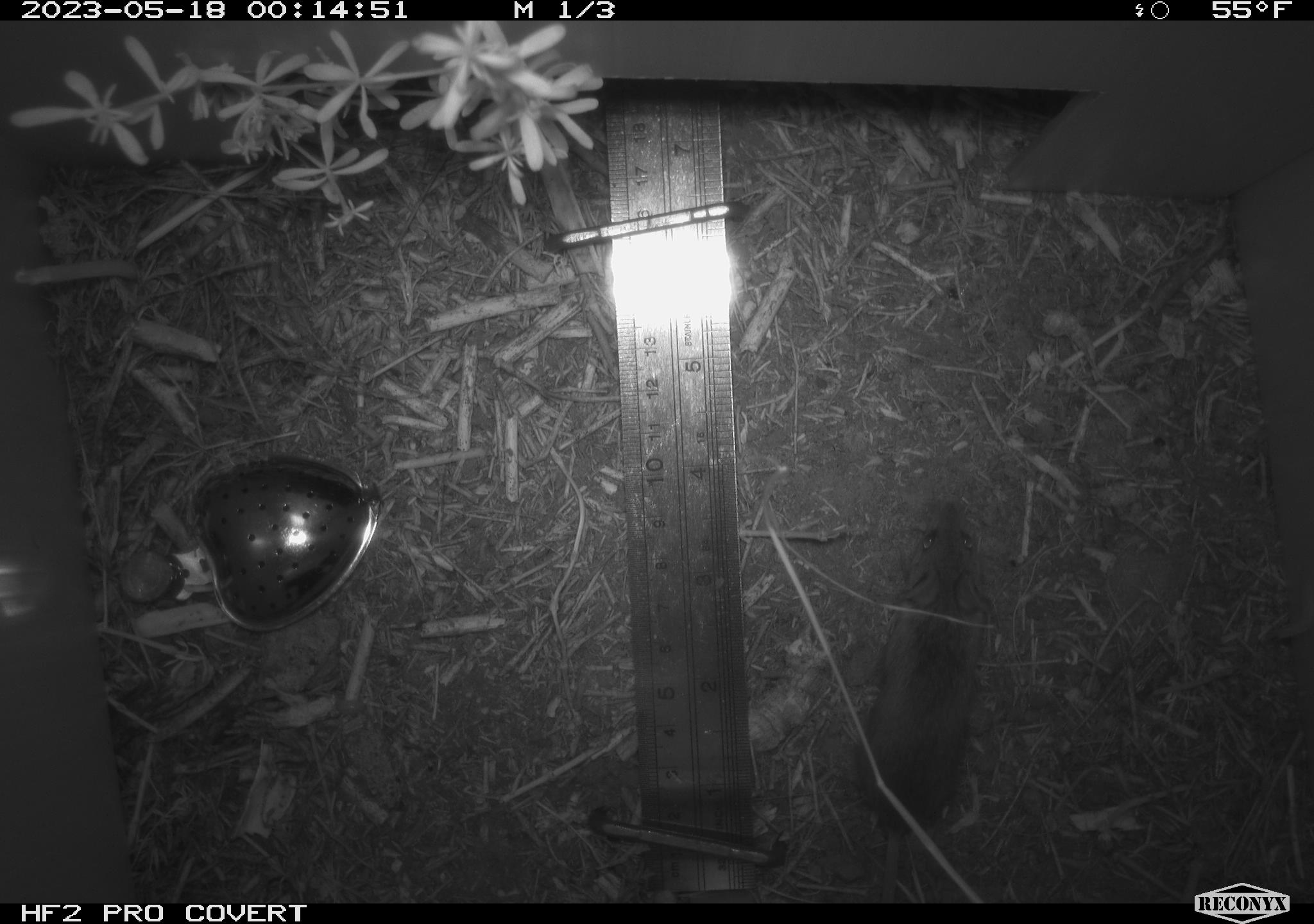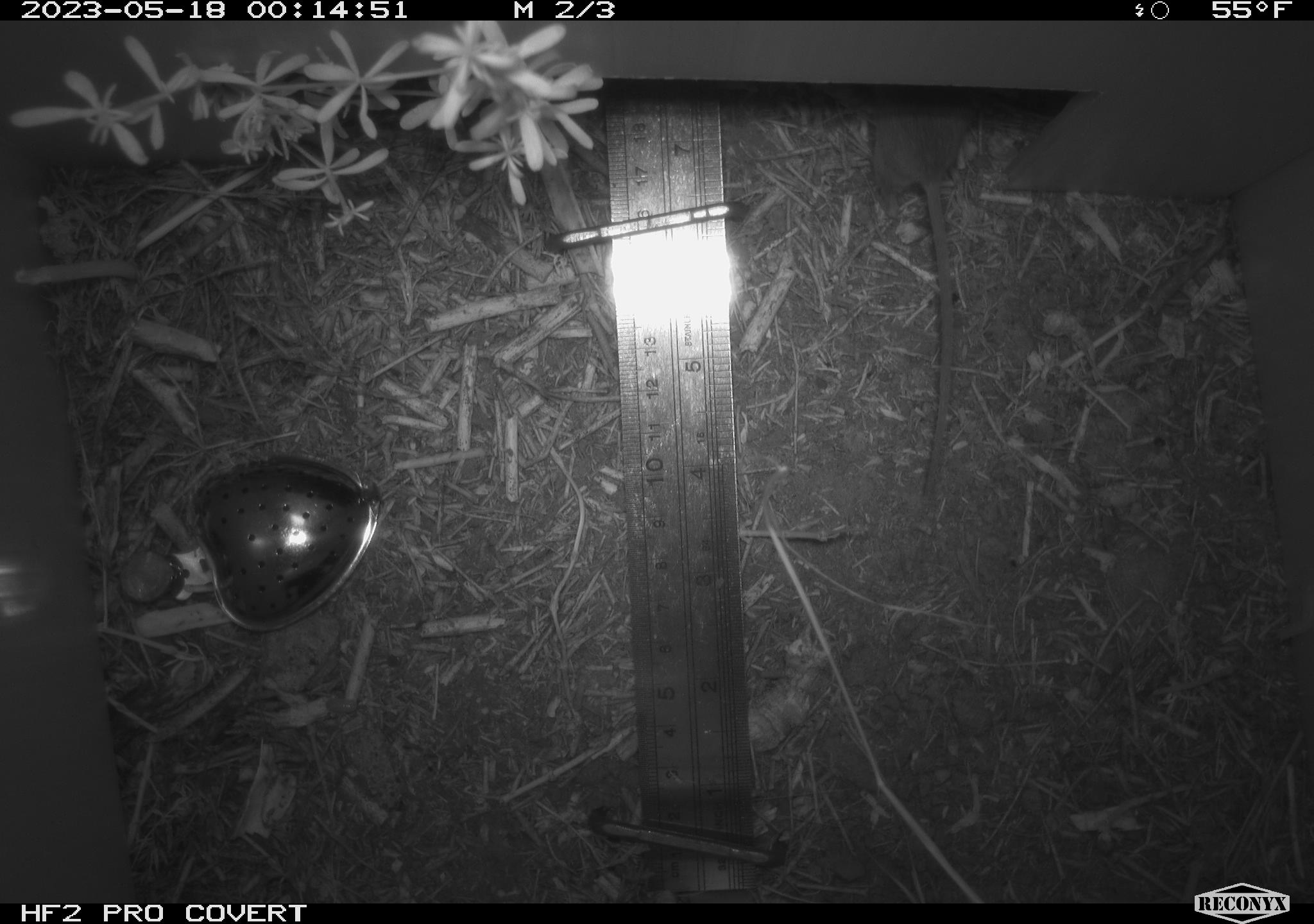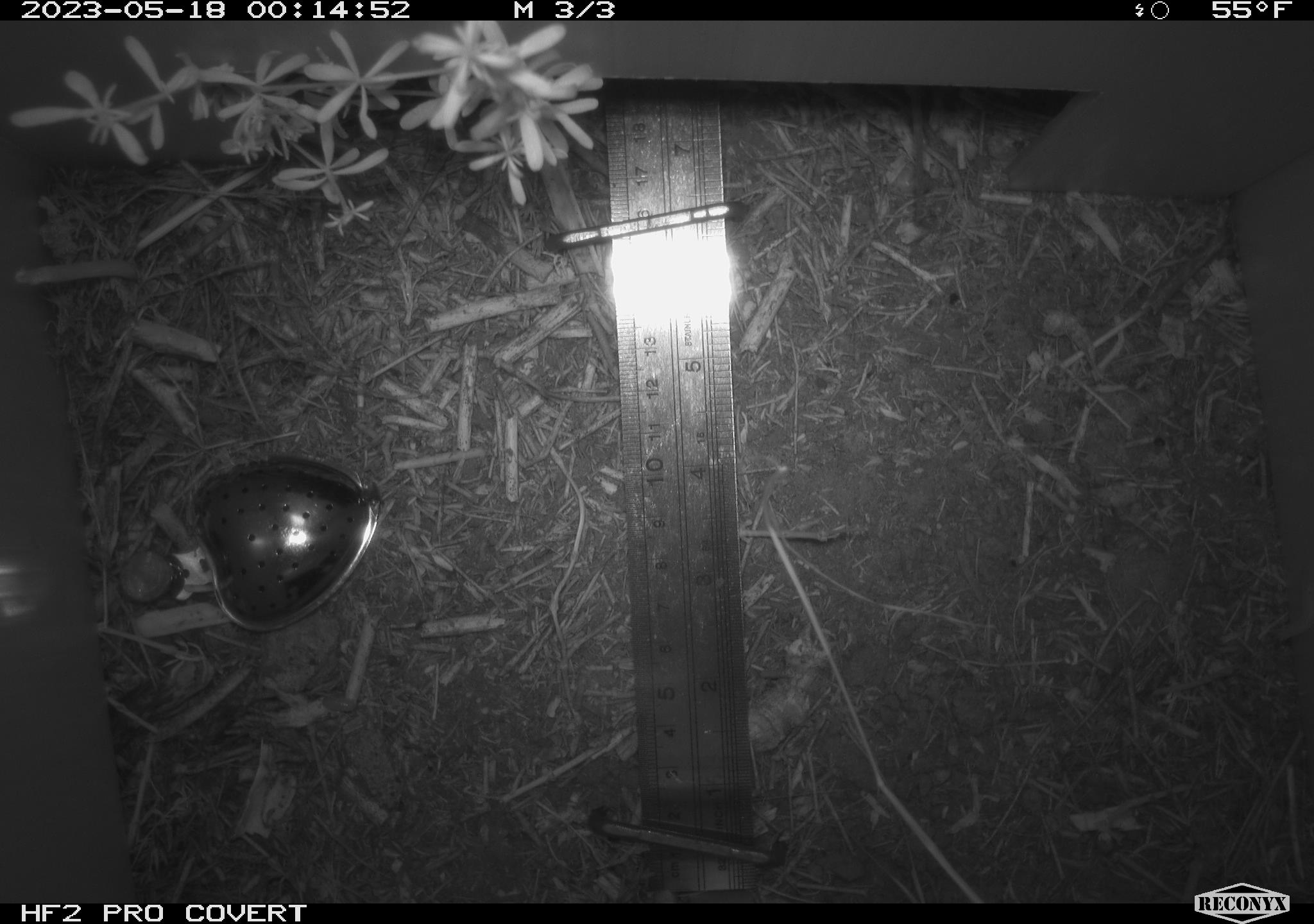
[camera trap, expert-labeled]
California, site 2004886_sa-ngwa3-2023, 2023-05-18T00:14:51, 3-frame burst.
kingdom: Animalia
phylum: Chordata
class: Mammalia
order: Rodentia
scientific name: Rodentia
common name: mouse species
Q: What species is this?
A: Mouse species (Rodentia).